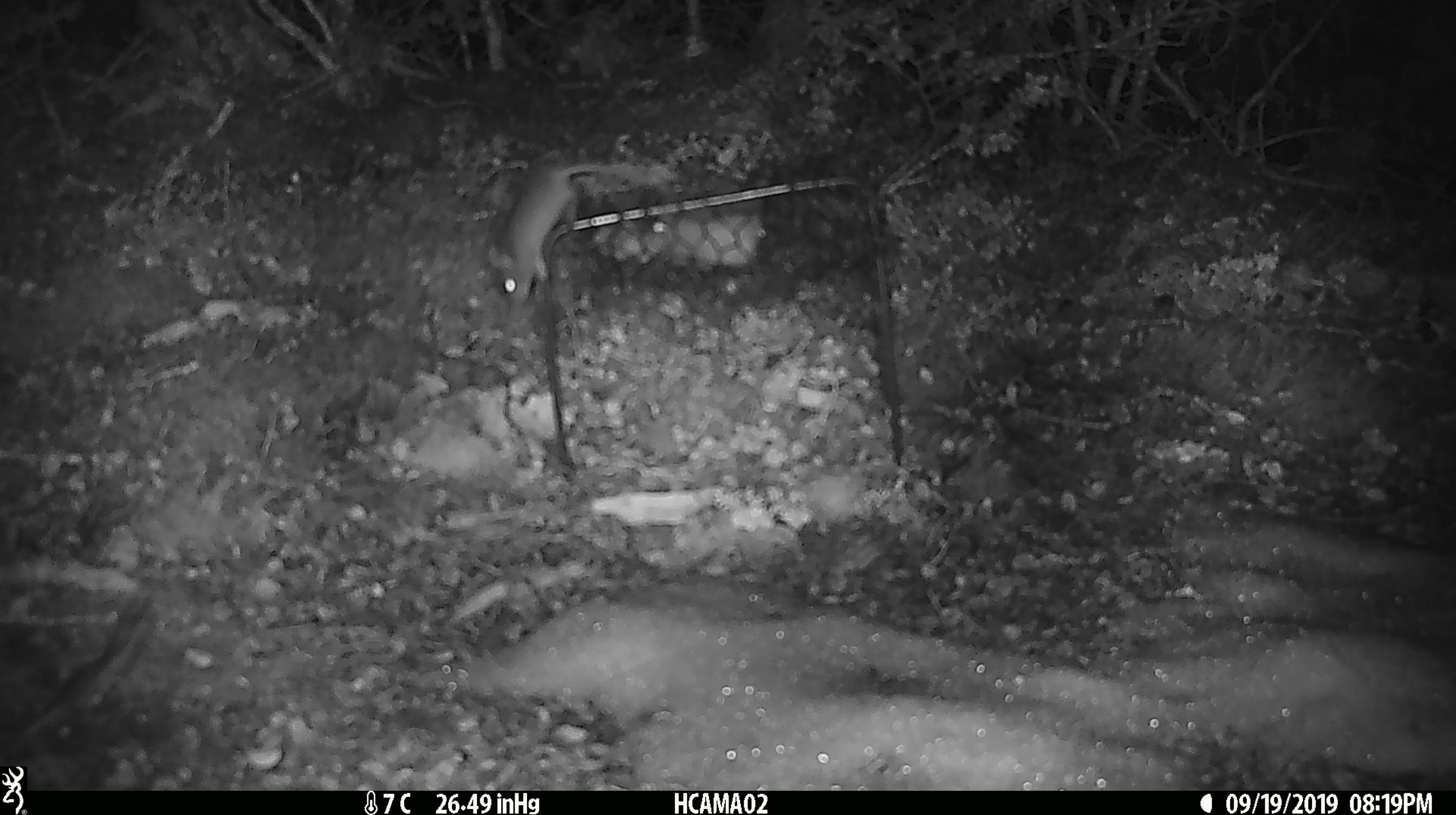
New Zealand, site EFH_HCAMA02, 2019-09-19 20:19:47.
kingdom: Animalia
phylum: Chordata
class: Mammalia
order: Rodentia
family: Muridae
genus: Mus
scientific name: Mus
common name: mouse